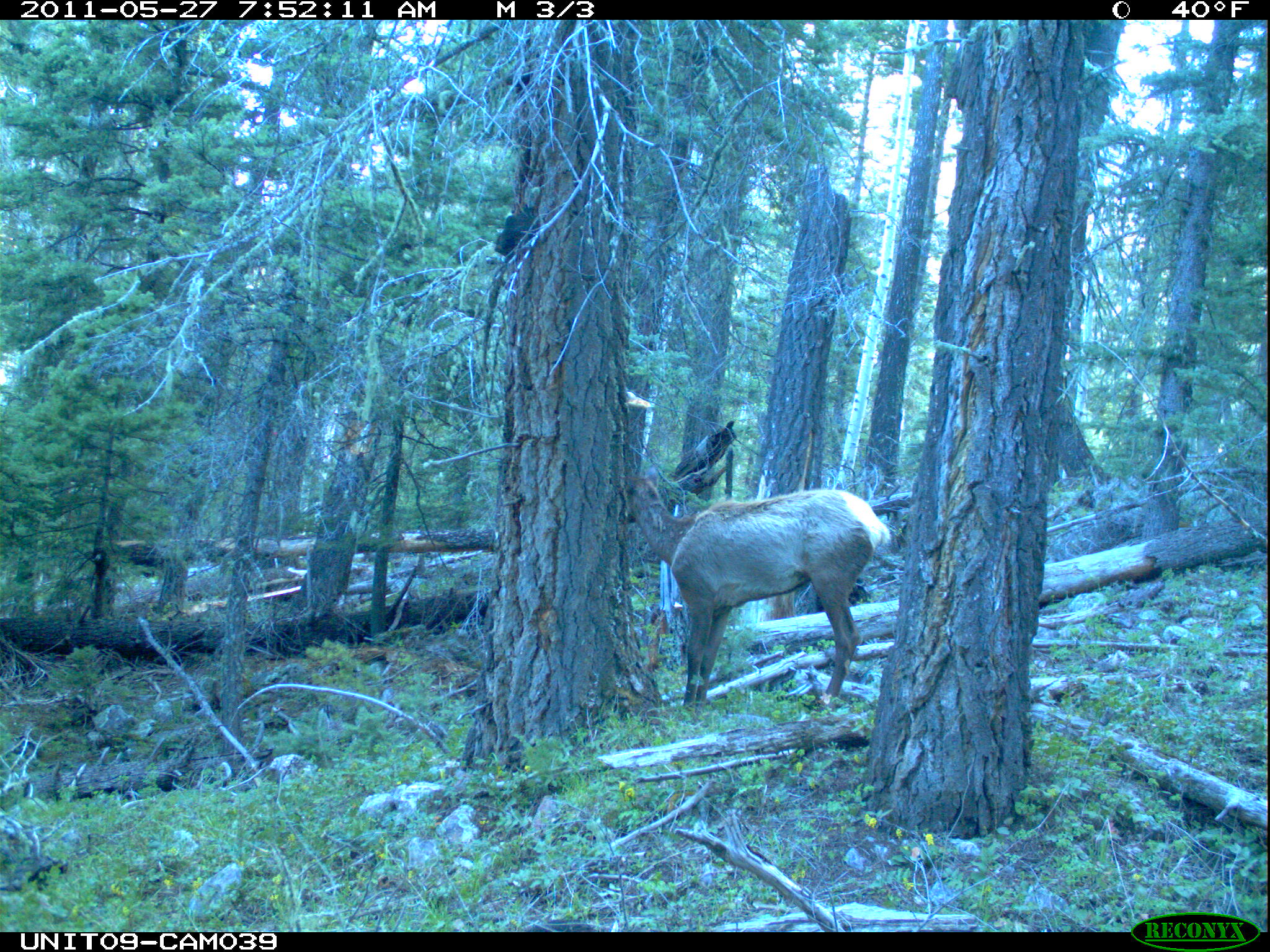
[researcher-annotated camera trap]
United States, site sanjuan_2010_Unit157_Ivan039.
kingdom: Animalia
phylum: Chordata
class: Mammalia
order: Artiodactyla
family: Cervidae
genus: Cervus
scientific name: Cervus elaphus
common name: red deer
Cervus elaphus (red deer).